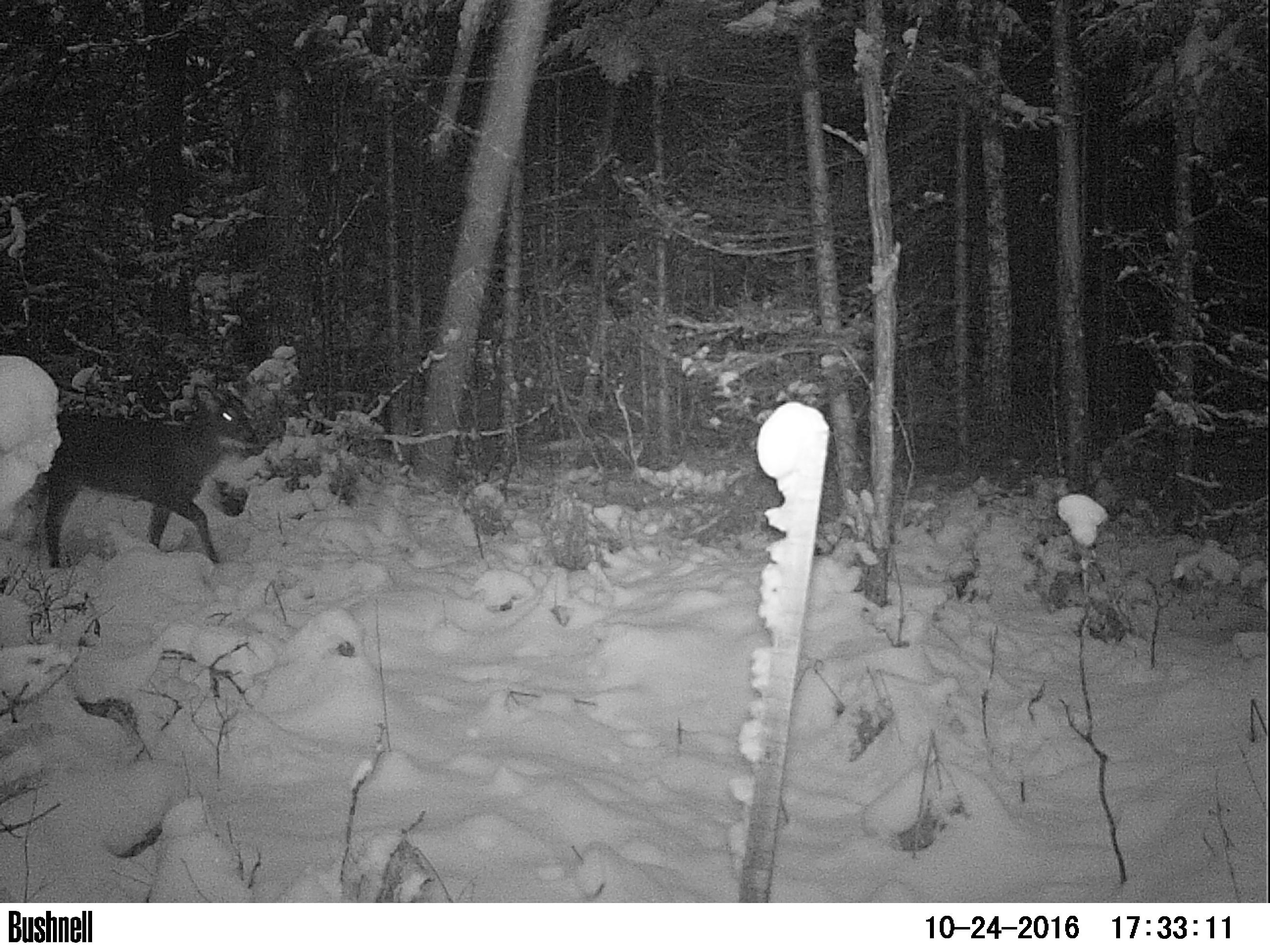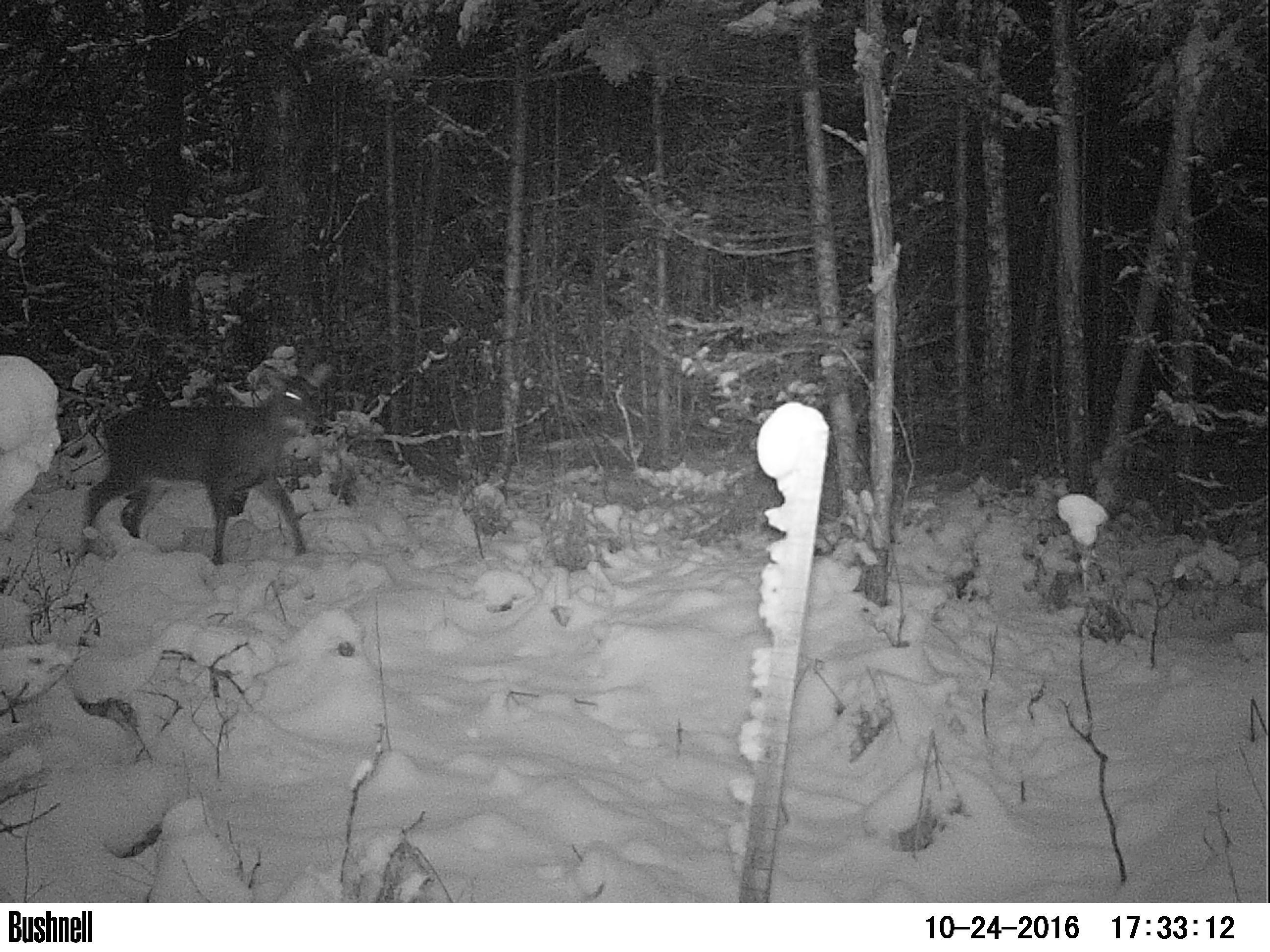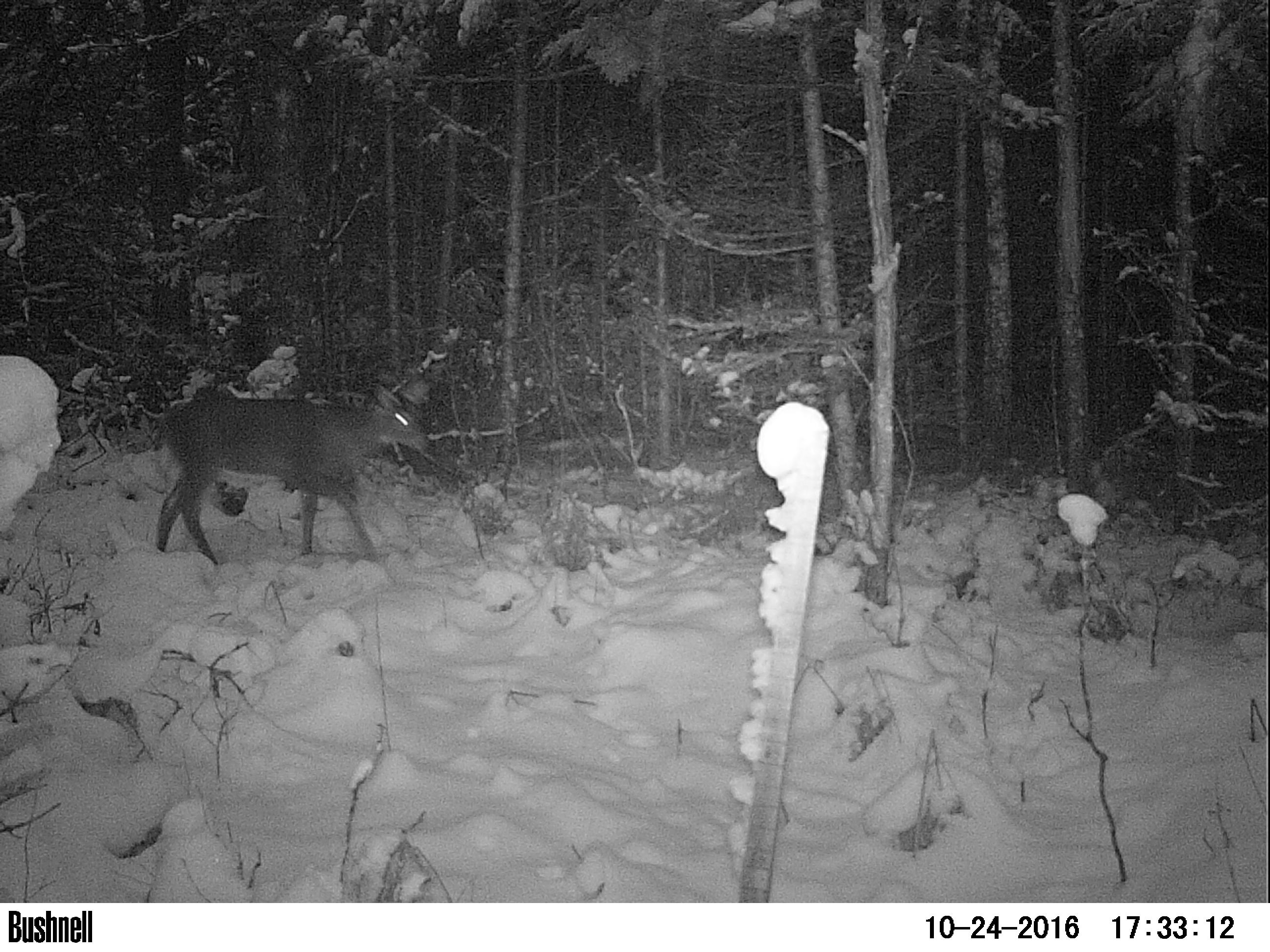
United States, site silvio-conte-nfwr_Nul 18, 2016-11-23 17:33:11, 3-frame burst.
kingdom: Animalia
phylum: Chordata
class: Mammalia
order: Artiodactyla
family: Cervidae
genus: Odocoileus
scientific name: Odocoileus virginianus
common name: white-tailed deer